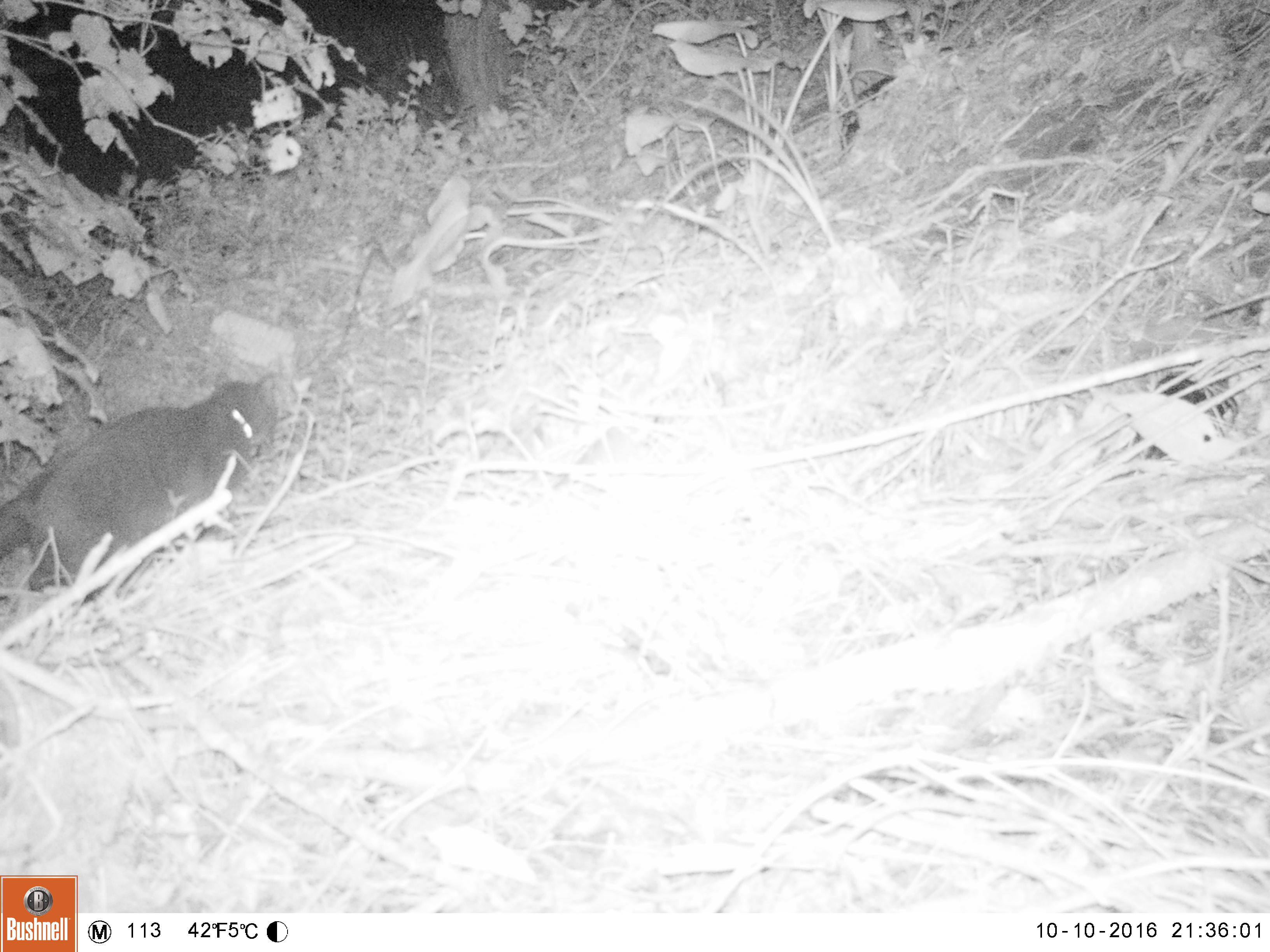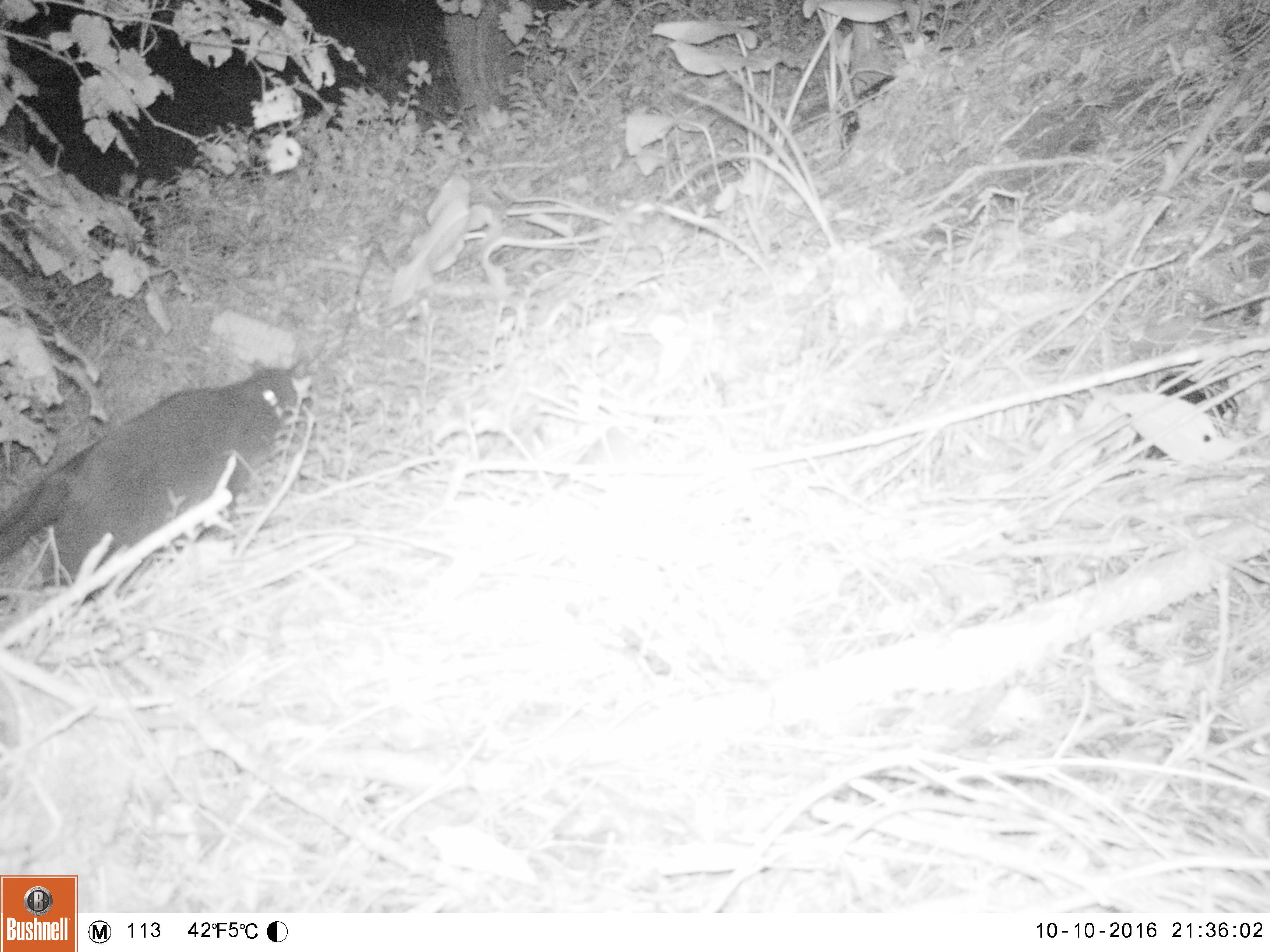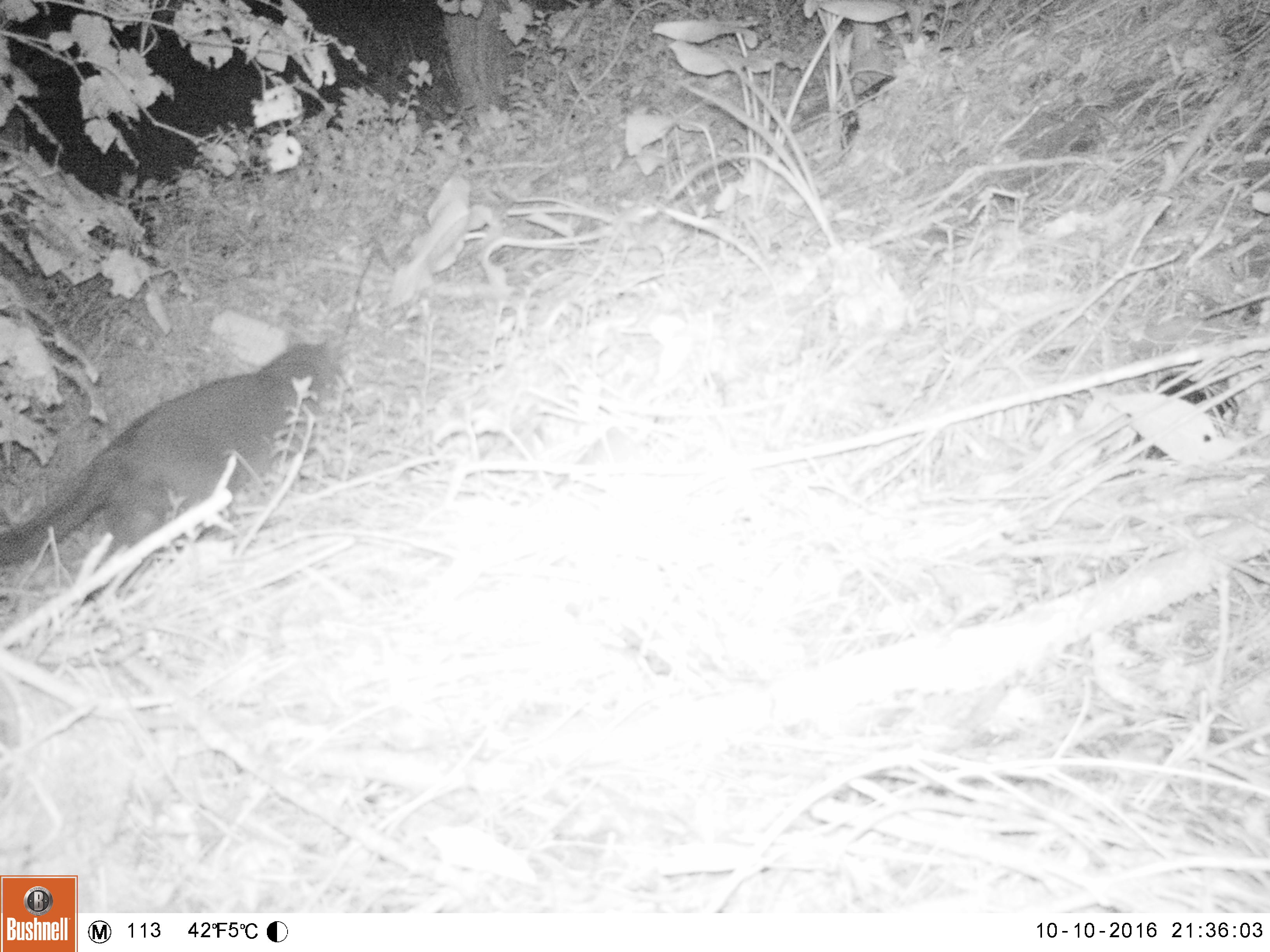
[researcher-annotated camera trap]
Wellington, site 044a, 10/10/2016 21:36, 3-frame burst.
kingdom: Animalia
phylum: Chordata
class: Mammalia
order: Carnivora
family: Felidae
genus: Felis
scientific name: Felis catus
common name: cat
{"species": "cat (Felis catus)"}